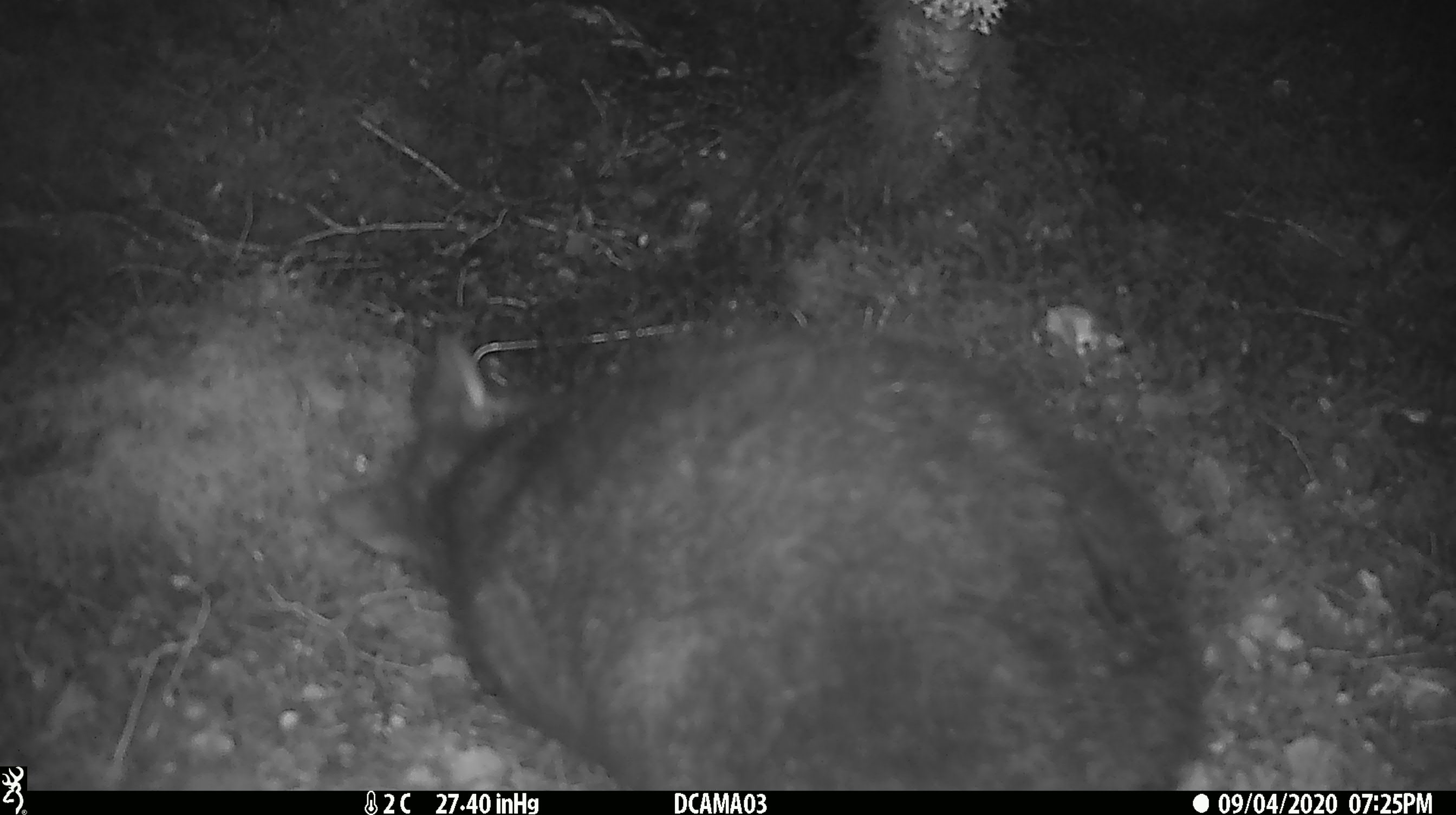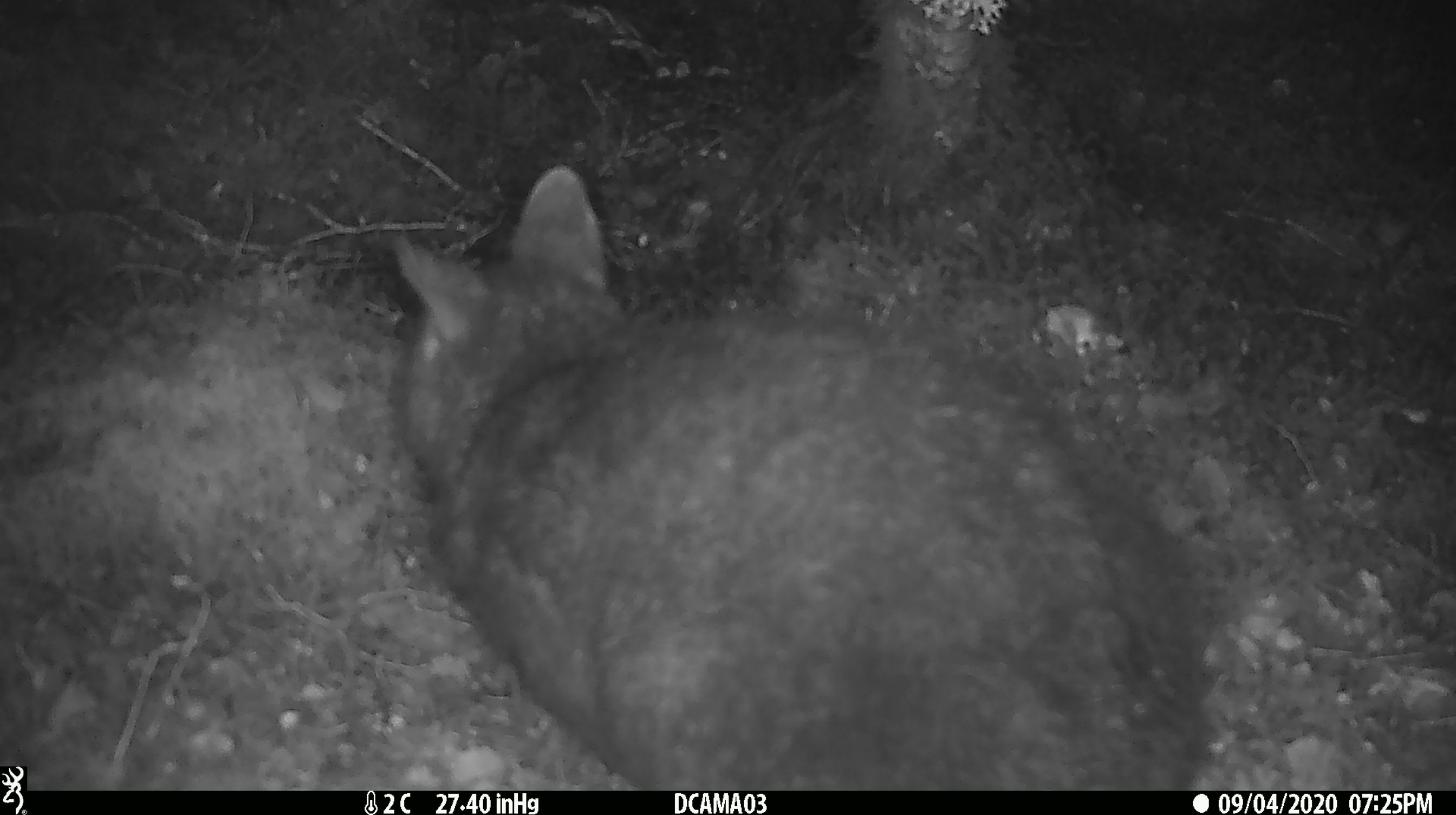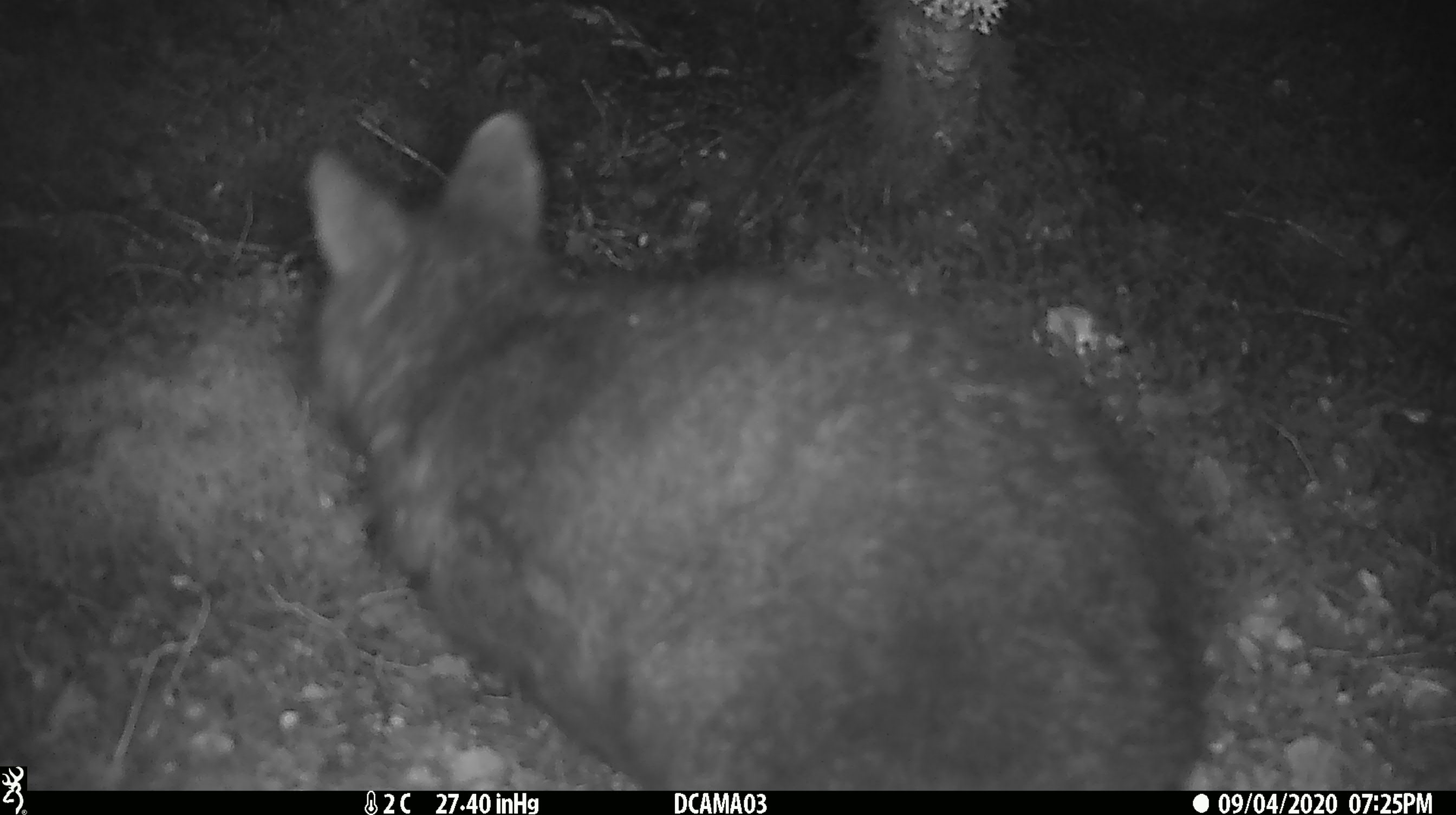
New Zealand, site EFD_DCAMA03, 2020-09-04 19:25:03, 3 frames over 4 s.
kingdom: Animalia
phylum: Chordata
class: Mammalia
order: Diprotodontia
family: Phalangeridae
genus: Trichosurus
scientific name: Trichosurus vulpecula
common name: common brushtail possum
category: possum